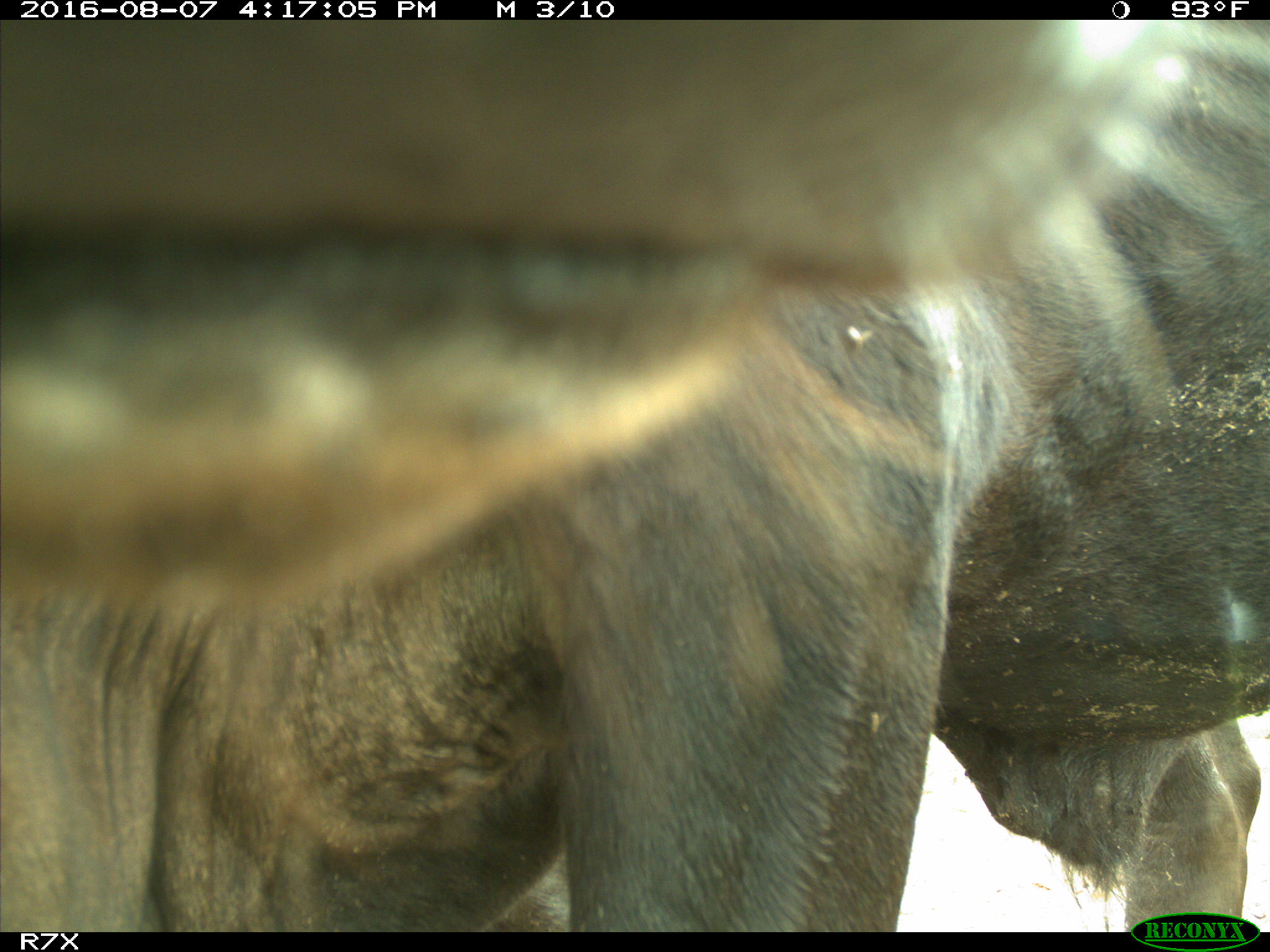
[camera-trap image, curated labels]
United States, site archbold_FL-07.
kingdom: Animalia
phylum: Chordata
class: Mammalia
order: Artiodactyla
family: Bovidae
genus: Bos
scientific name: Bos taurus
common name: domestic cow